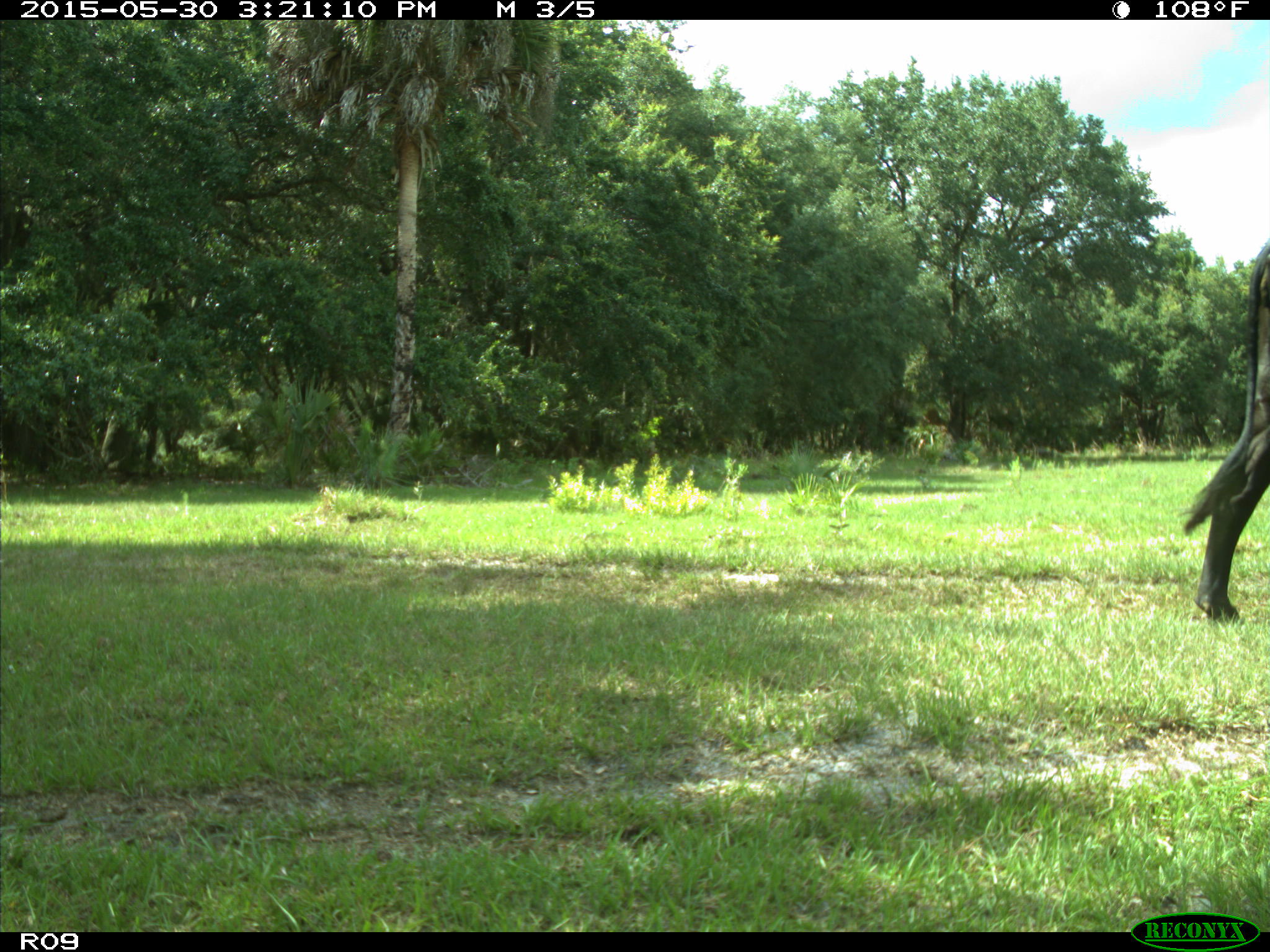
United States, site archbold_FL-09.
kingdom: Animalia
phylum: Chordata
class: Mammalia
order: Artiodactyla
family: Bovidae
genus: Bos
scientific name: Bos taurus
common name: domestic cow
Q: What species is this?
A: Bos taurus (domestic cow).